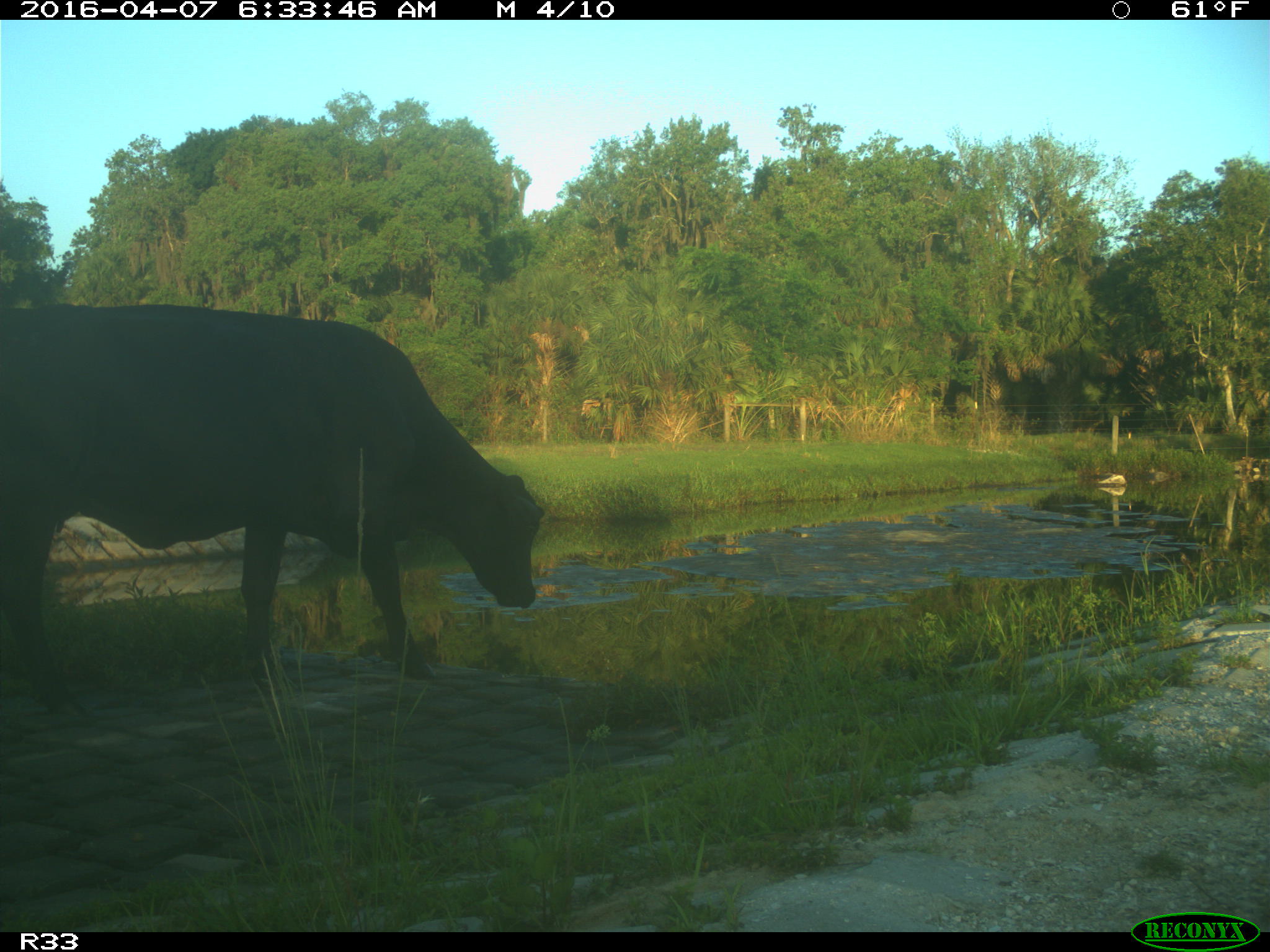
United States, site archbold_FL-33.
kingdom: Animalia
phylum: Chordata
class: Mammalia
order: Artiodactyla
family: Bovidae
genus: Bos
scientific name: Bos taurus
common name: domestic cow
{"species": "Bos taurus (domestic cow)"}